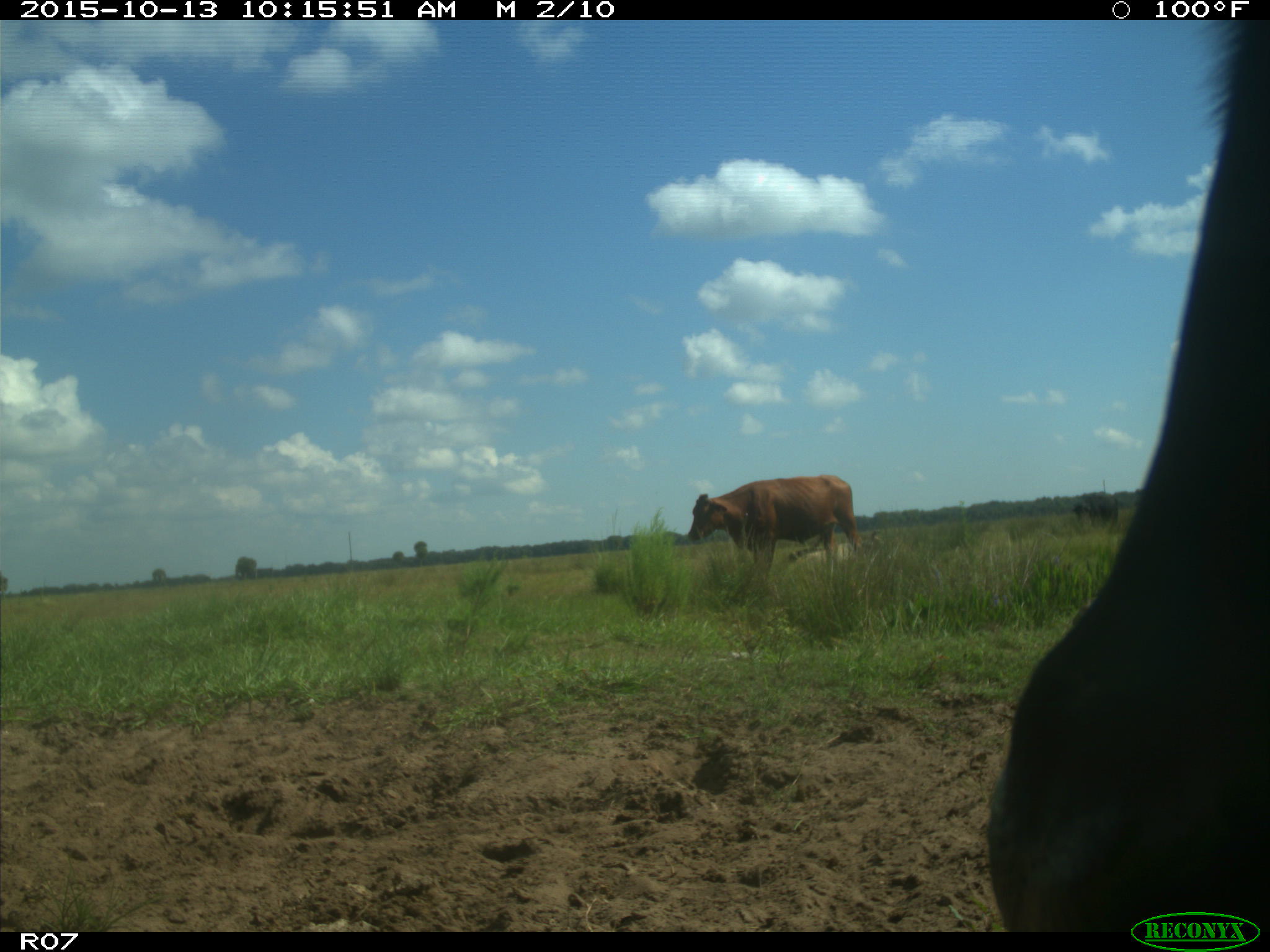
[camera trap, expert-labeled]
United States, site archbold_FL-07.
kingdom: Animalia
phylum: Chordata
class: Mammalia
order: Artiodactyla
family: Bovidae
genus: Bos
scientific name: Bos taurus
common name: domestic cow